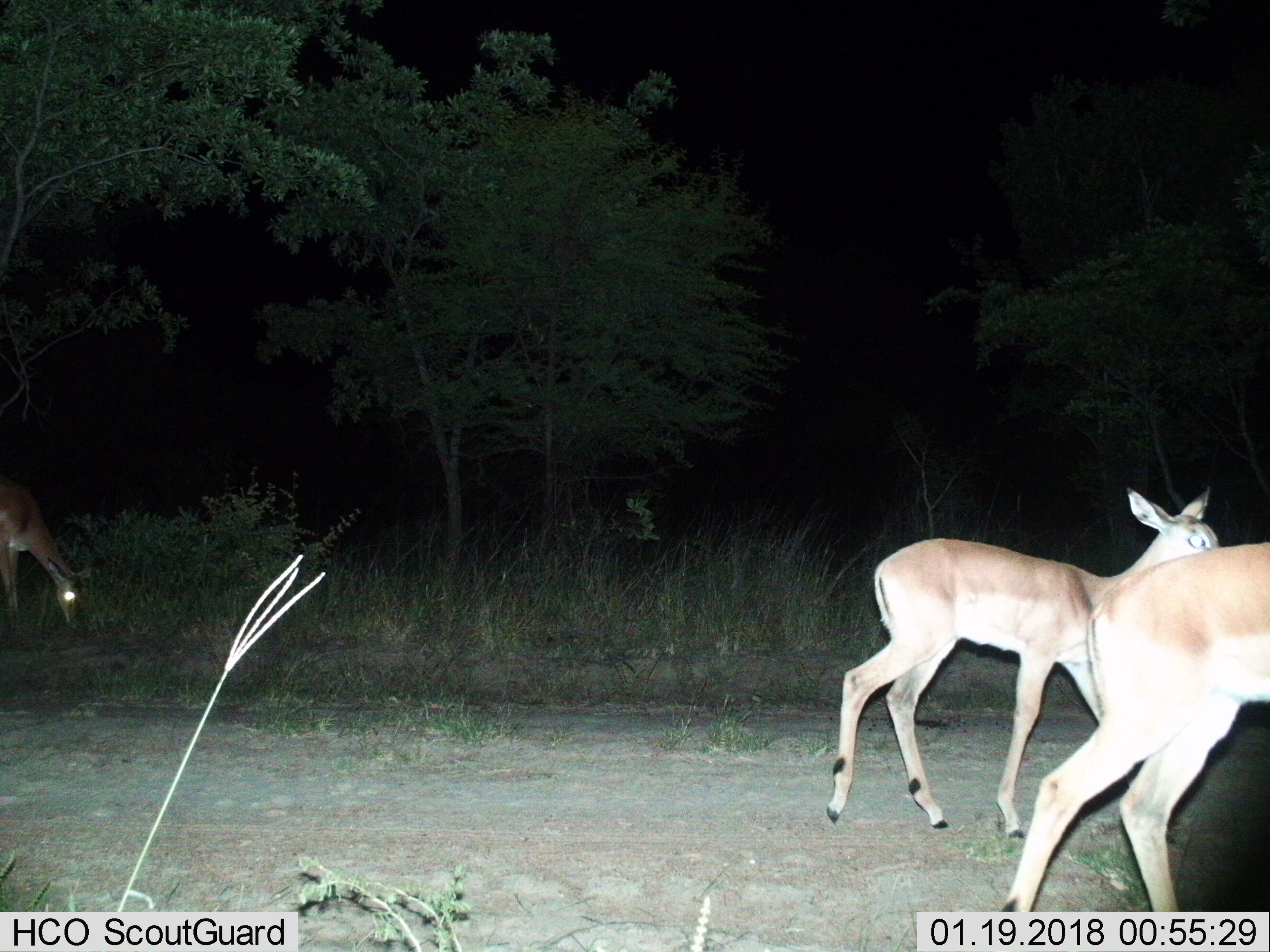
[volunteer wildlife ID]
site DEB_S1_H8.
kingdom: Animalia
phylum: Chordata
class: Mammalia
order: Artiodactyla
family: Bovidae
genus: Aepyceros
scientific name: Aepyceros melampus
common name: impala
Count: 3.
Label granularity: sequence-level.